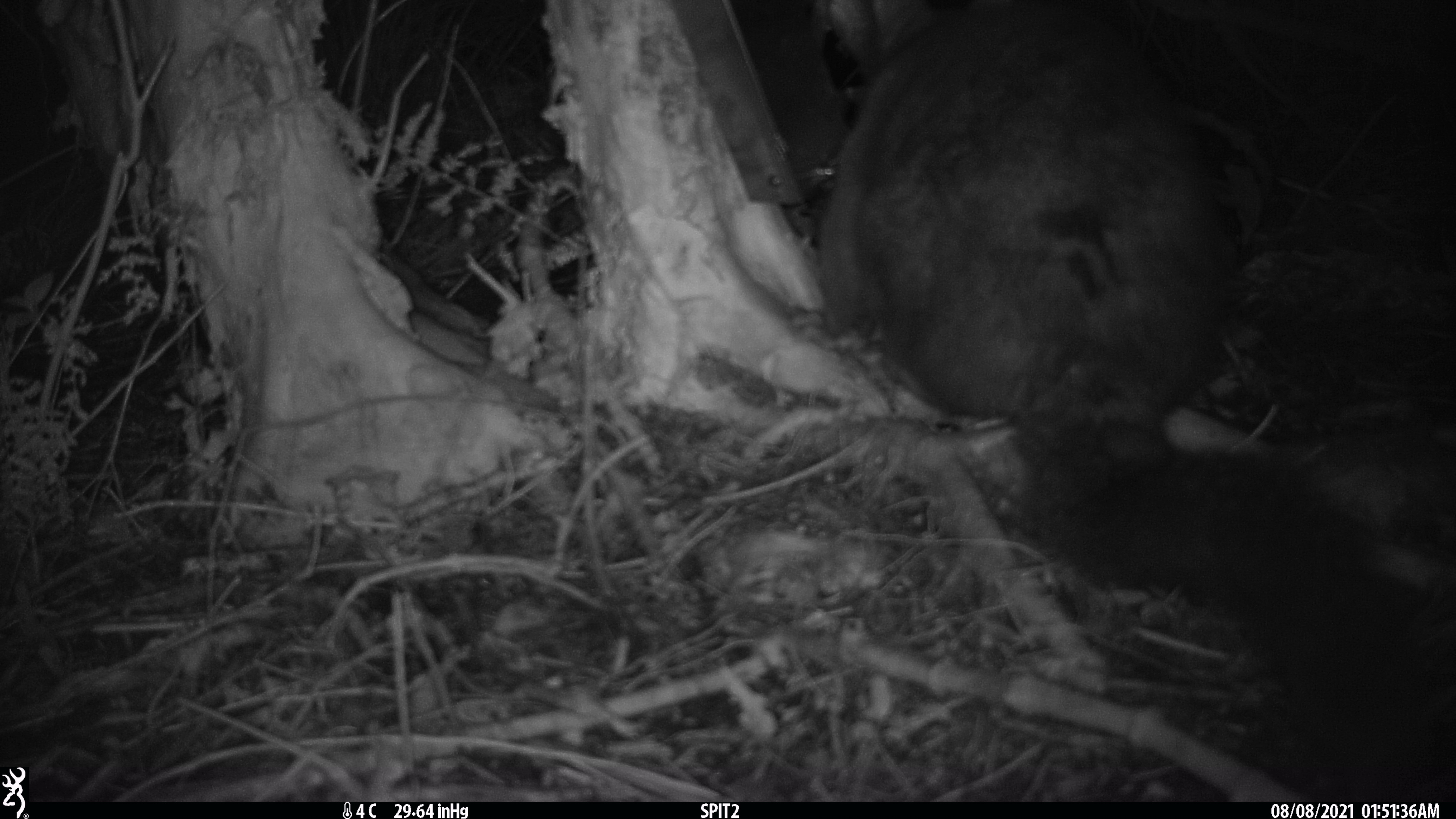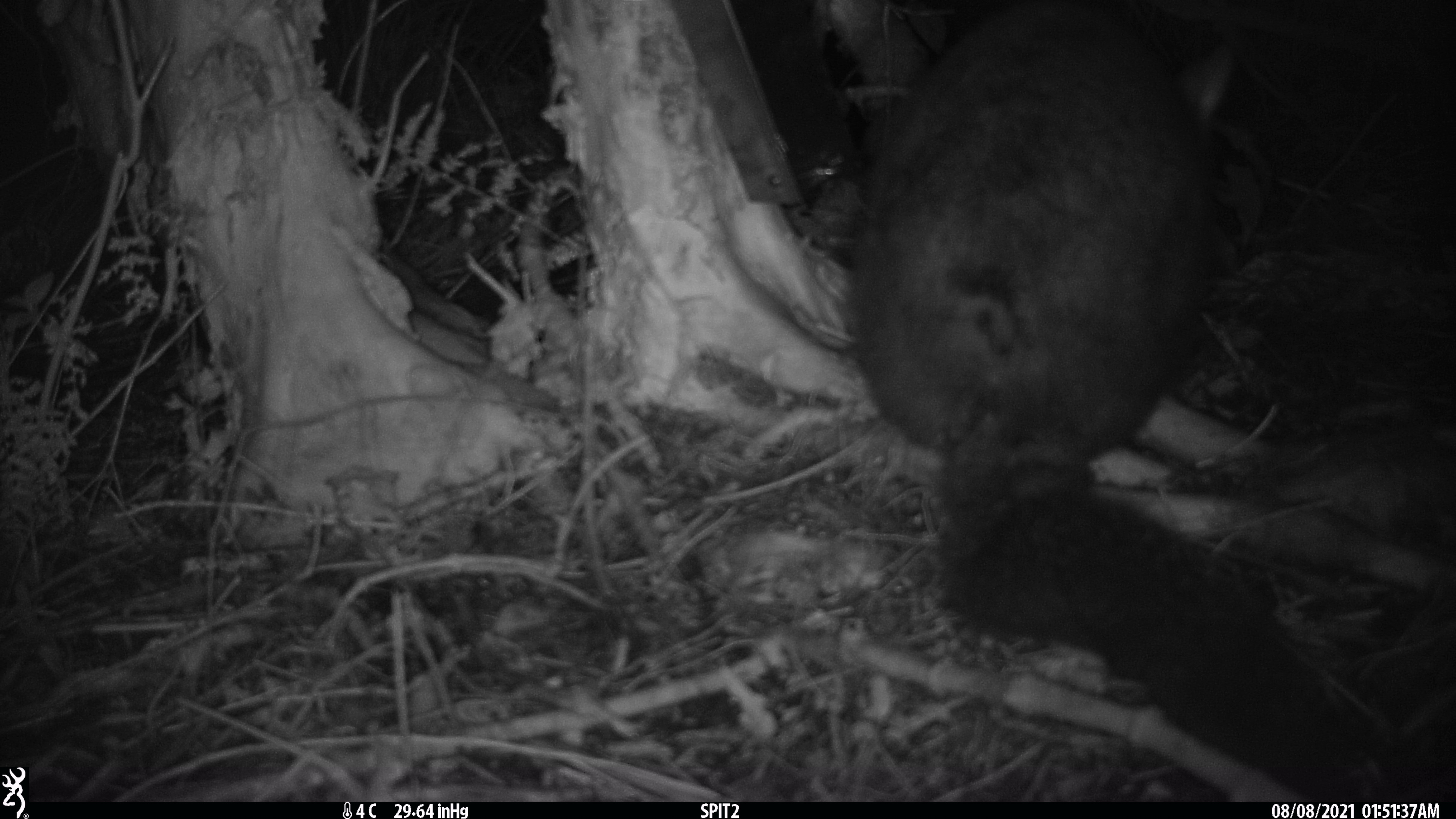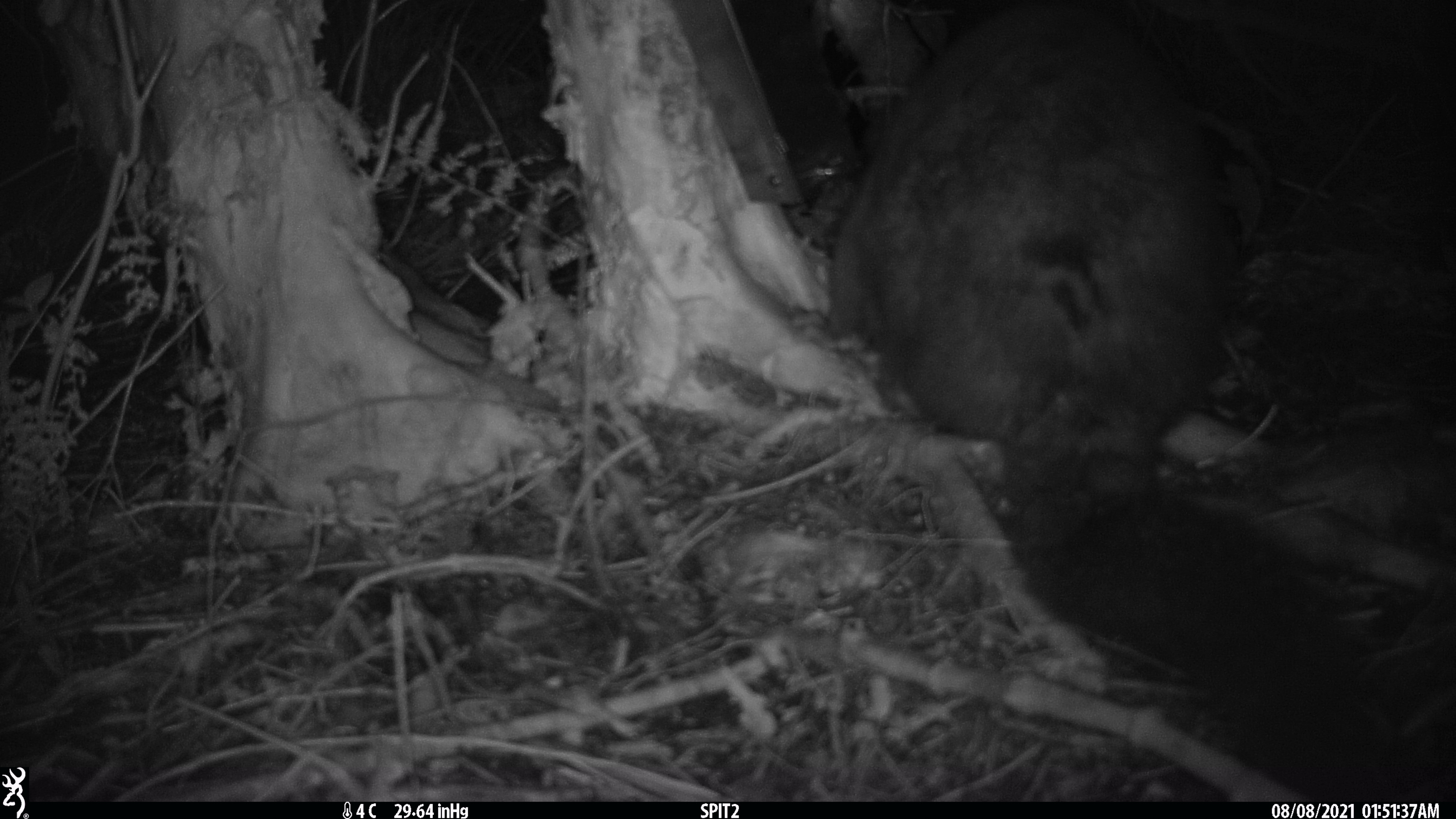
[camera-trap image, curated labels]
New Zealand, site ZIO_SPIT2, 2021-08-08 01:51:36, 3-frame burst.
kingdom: Animalia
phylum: Chordata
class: Mammalia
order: Diprotodontia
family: Phalangeridae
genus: Trichosurus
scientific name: Trichosurus vulpecula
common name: common brushtail possum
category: possum